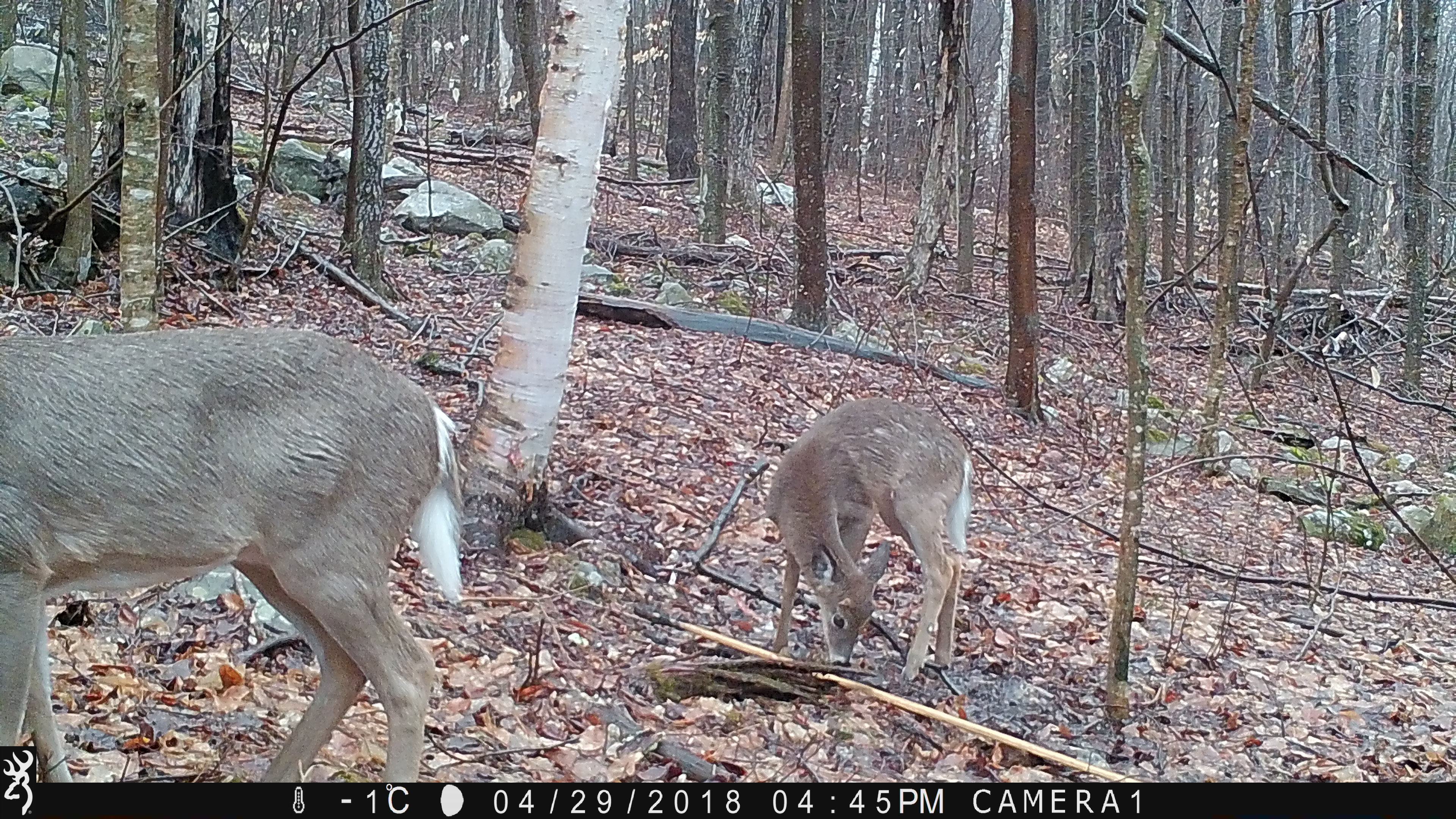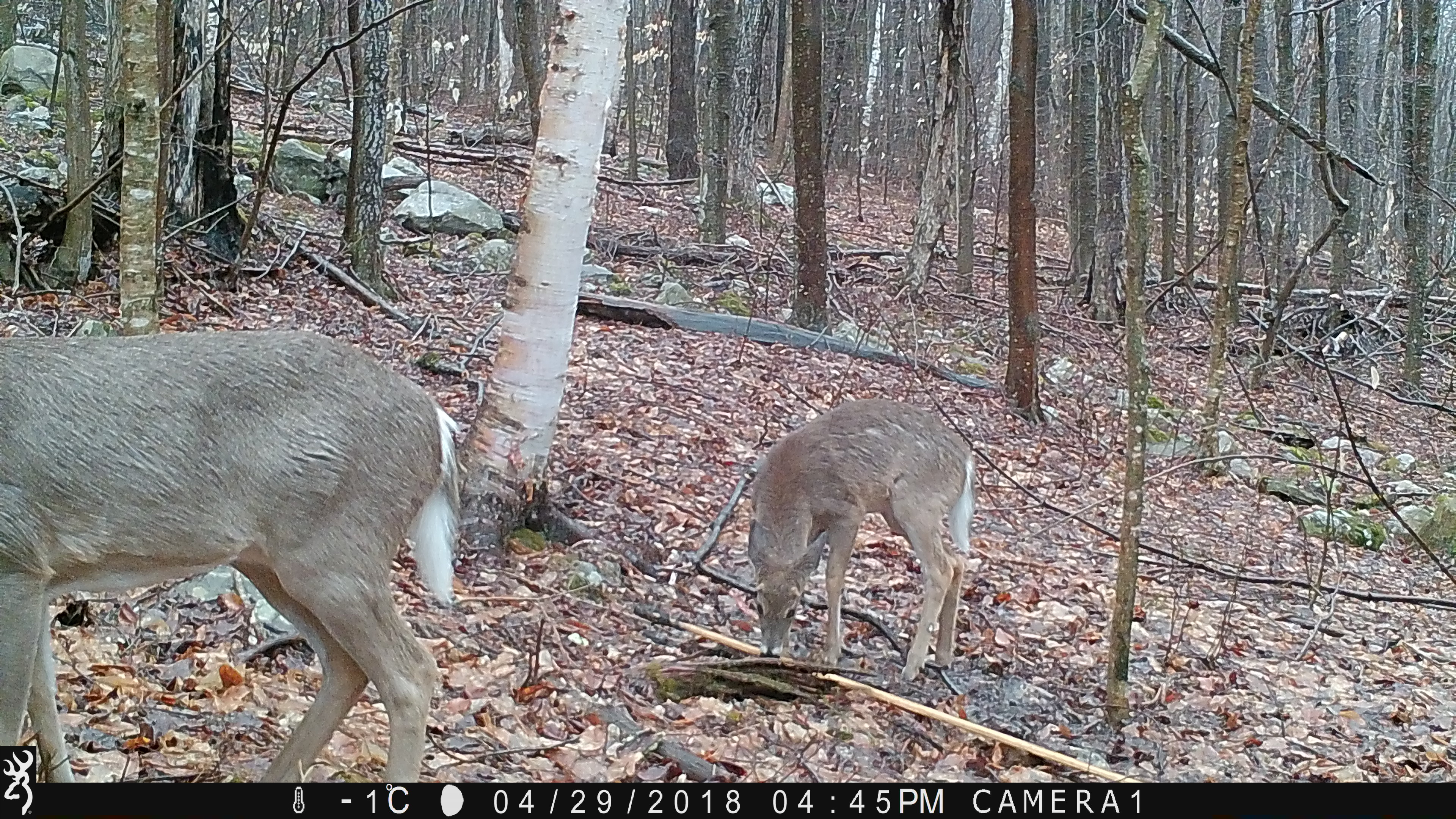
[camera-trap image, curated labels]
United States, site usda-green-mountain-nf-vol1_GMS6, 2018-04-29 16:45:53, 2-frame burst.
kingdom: Animalia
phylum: Chordata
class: Mammalia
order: Artiodactyla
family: Cervidae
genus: Odocoileus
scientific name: Odocoileus virginianus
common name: white-tailed deer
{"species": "white-tailed deer (Odocoileus virginianus)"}